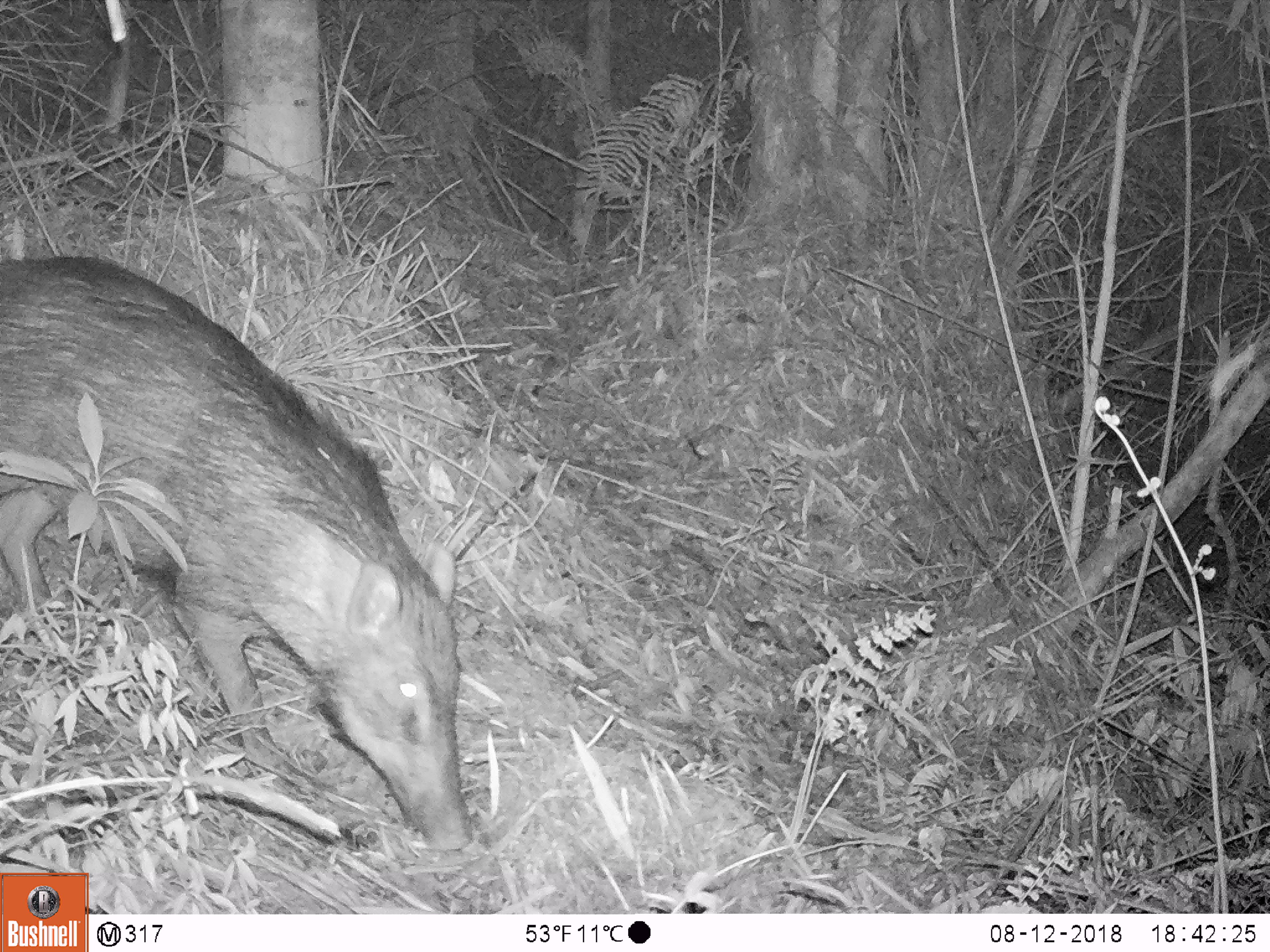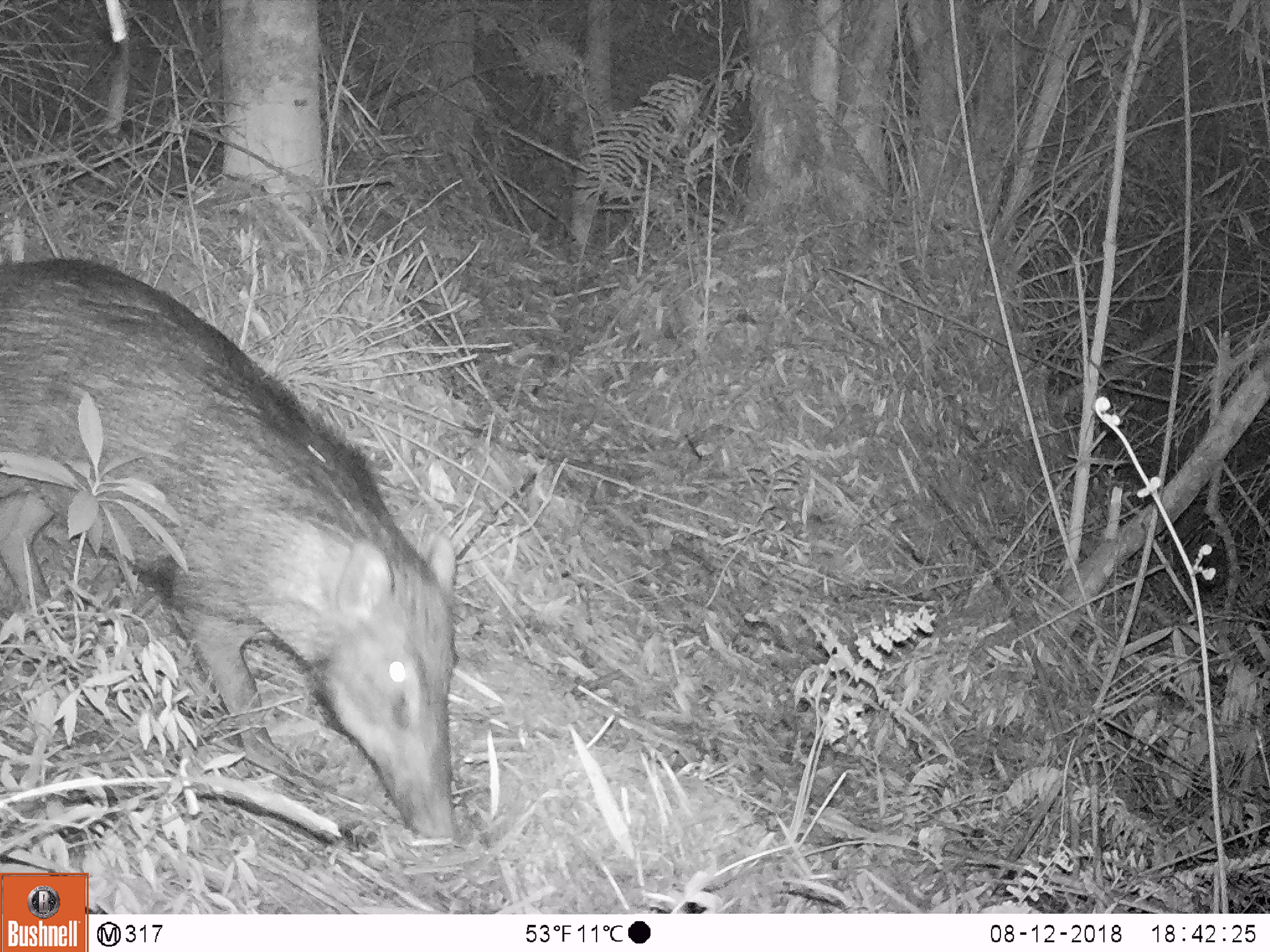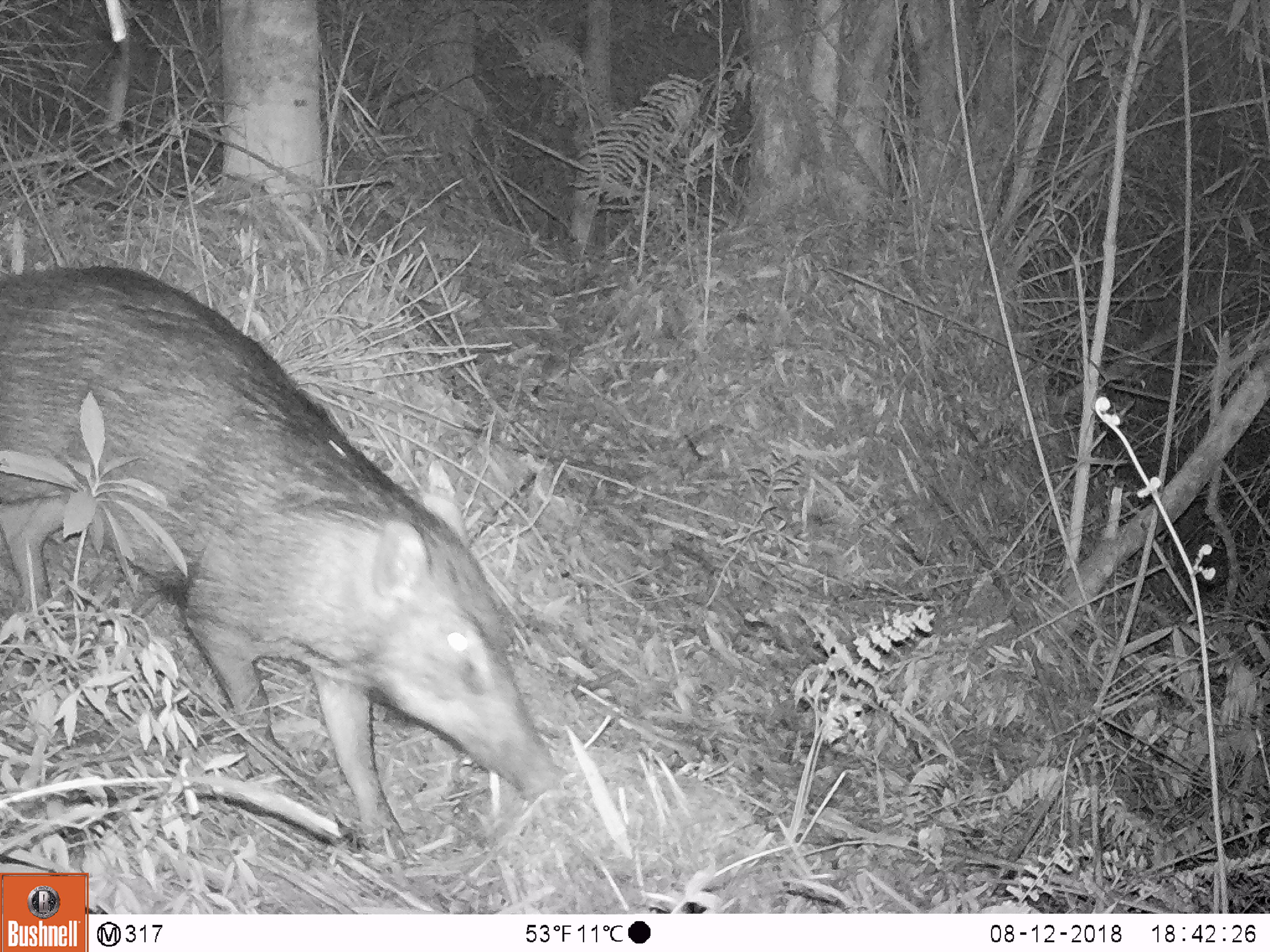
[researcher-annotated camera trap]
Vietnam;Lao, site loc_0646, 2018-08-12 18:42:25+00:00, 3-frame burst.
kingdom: Animalia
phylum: Chordata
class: Mammalia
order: Artiodactyla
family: Suidae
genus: Sus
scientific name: Sus scrofa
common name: eurasian wild pig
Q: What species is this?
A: Eurasian wild pig (Sus scrofa).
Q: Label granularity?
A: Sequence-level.